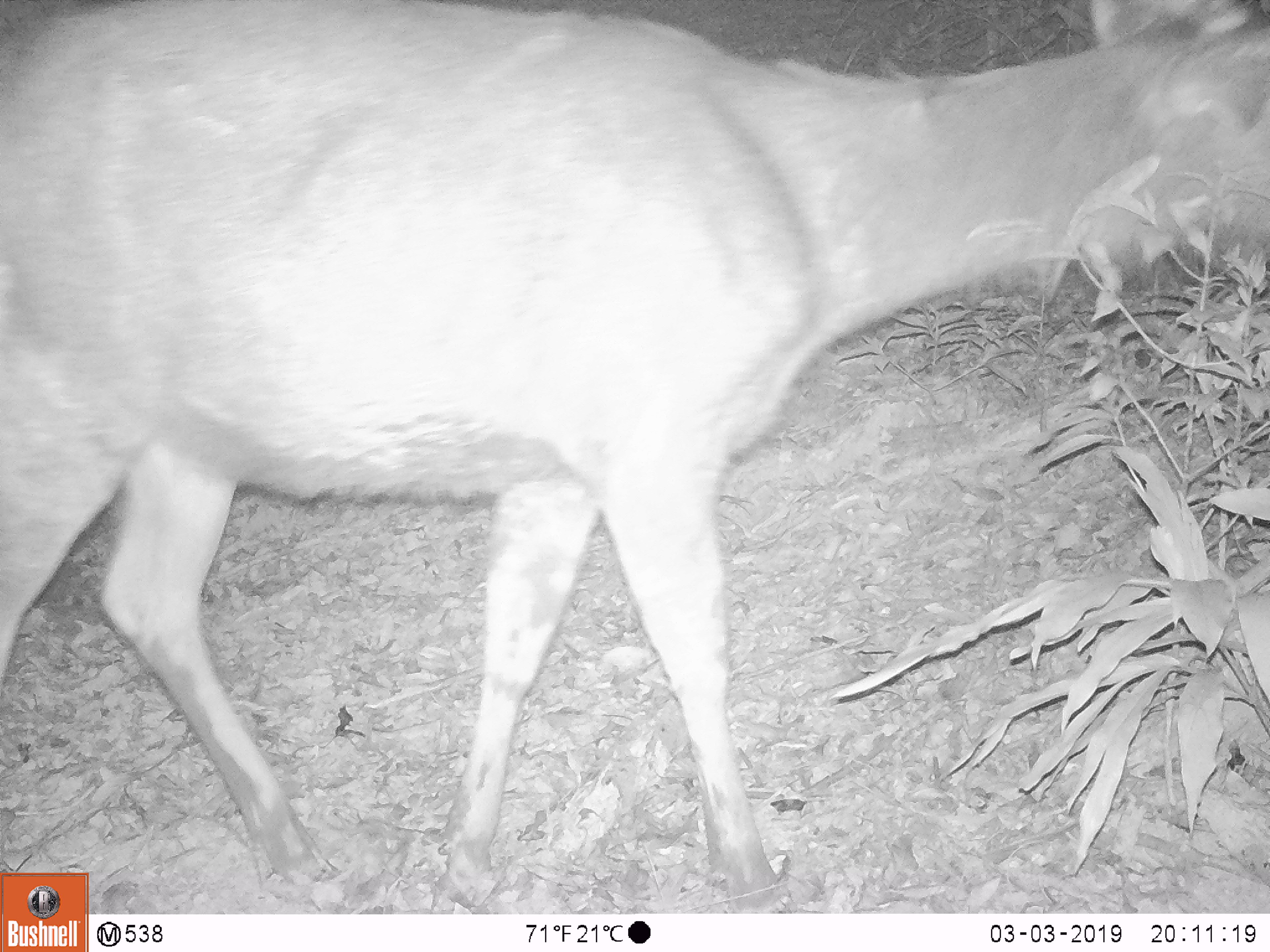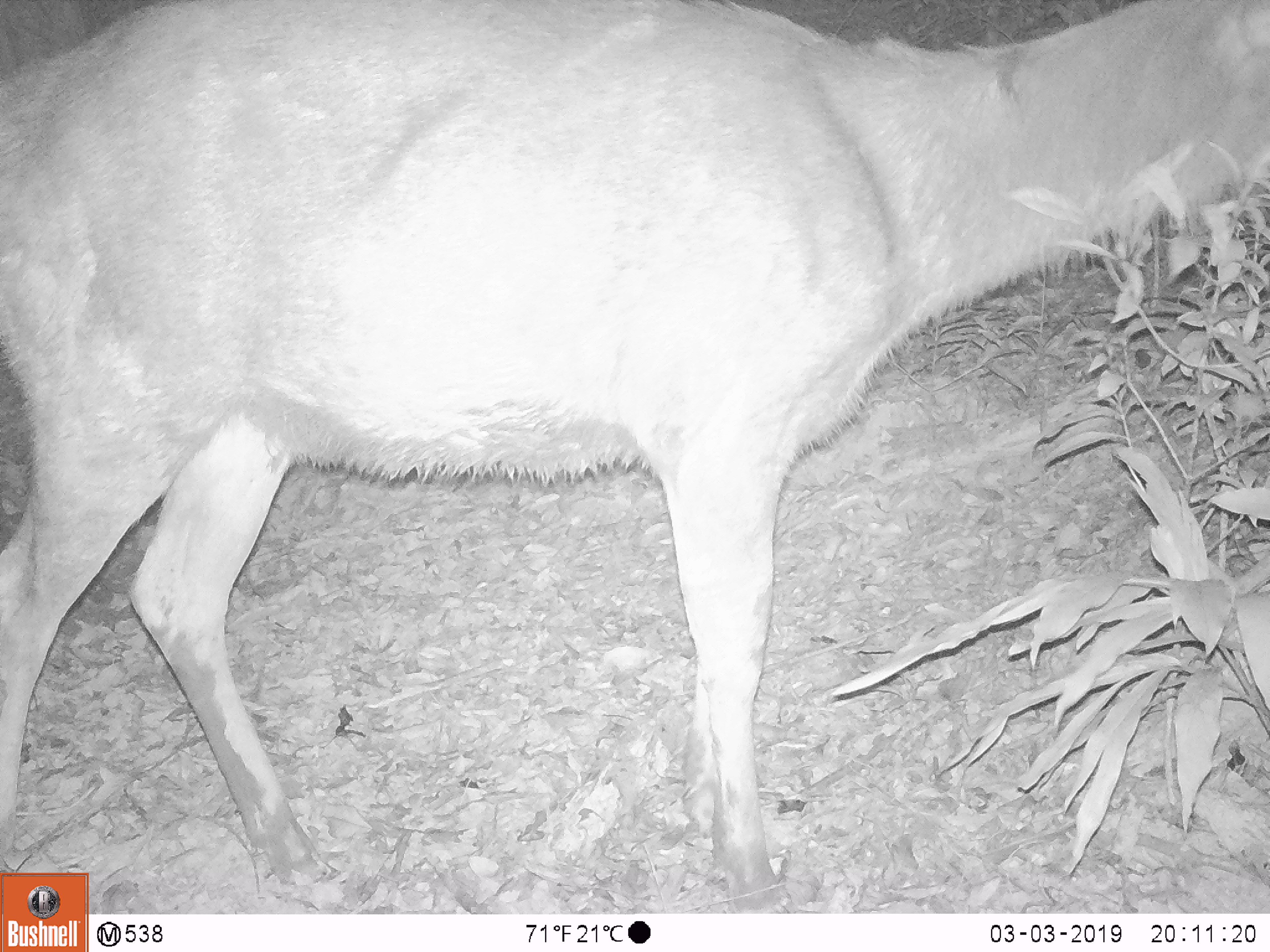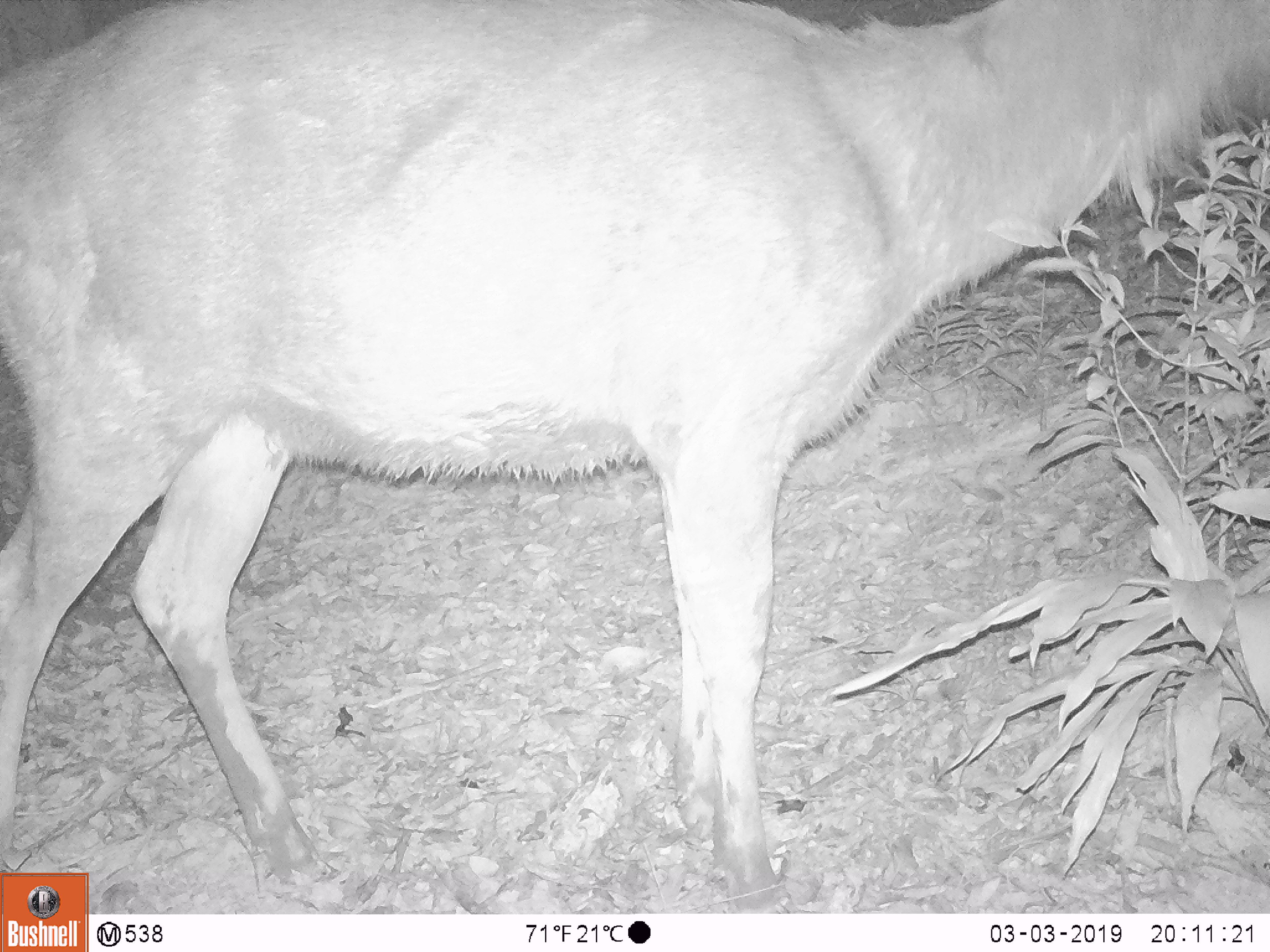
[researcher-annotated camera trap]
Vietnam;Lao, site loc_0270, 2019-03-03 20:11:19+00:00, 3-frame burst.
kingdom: Animalia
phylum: Chordata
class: Mammalia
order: Artiodactyla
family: Cervidae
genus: Rusa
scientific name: Rusa unicolor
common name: sambar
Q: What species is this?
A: Sambar (Rusa unicolor).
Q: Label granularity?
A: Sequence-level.